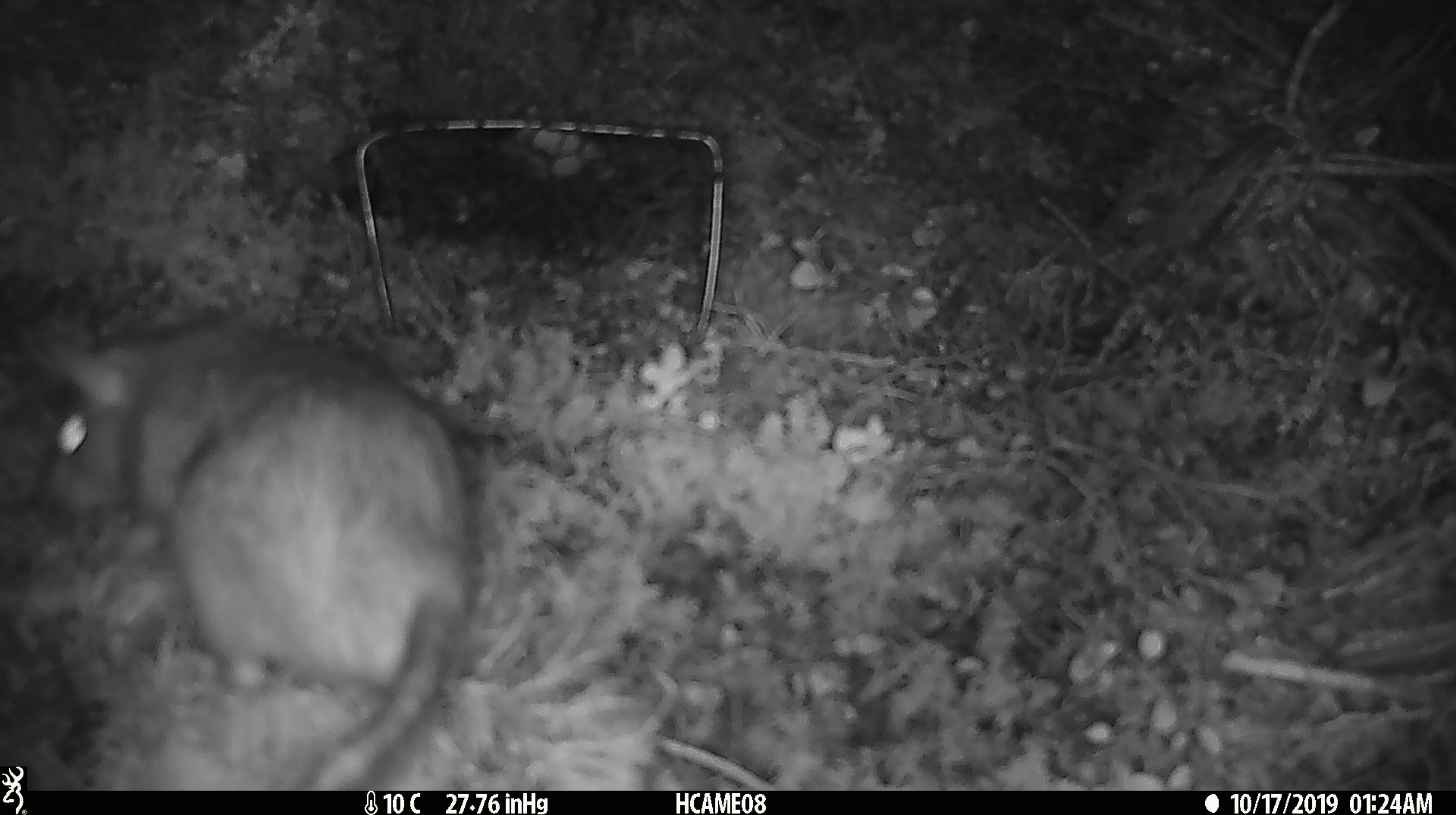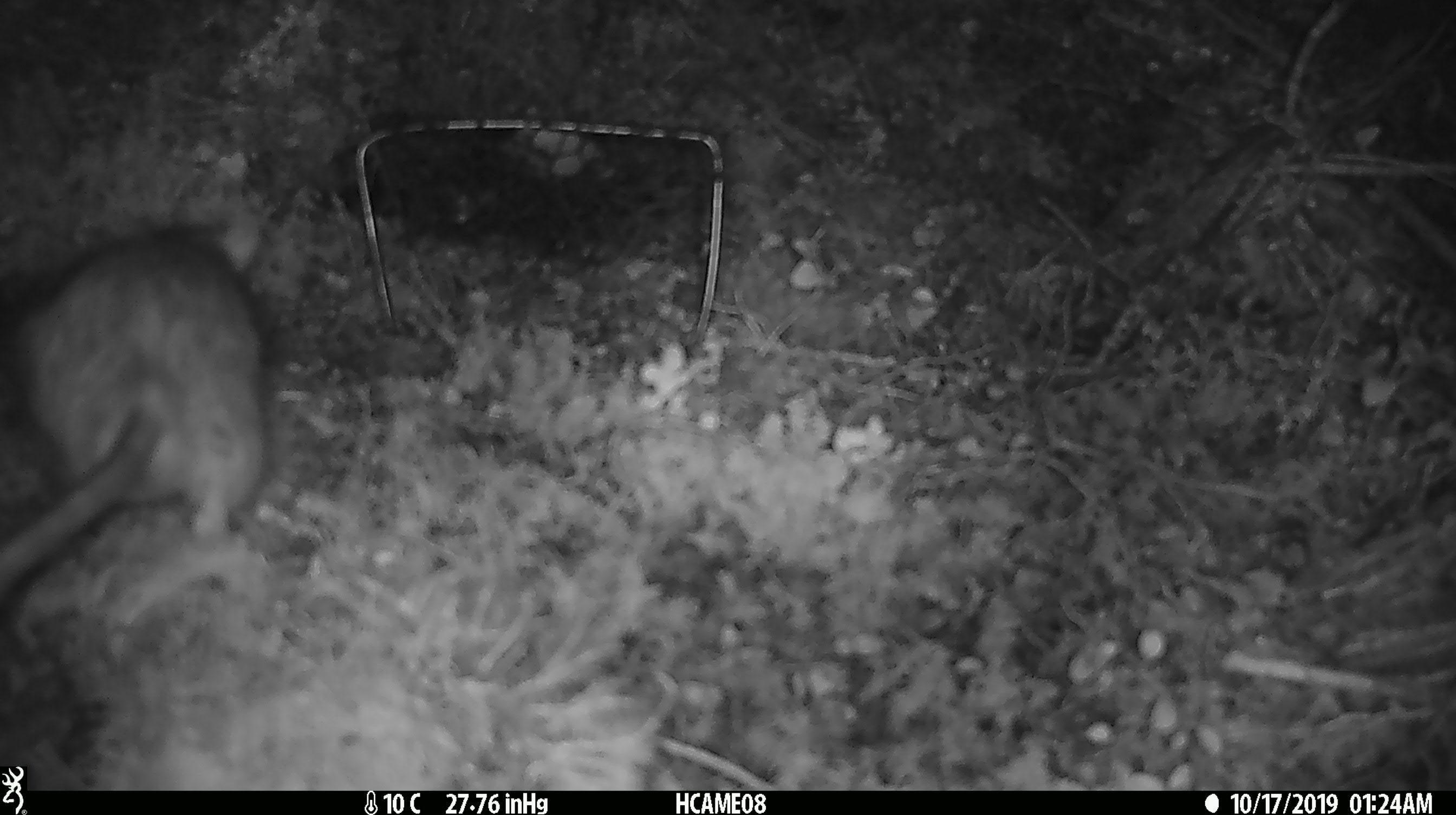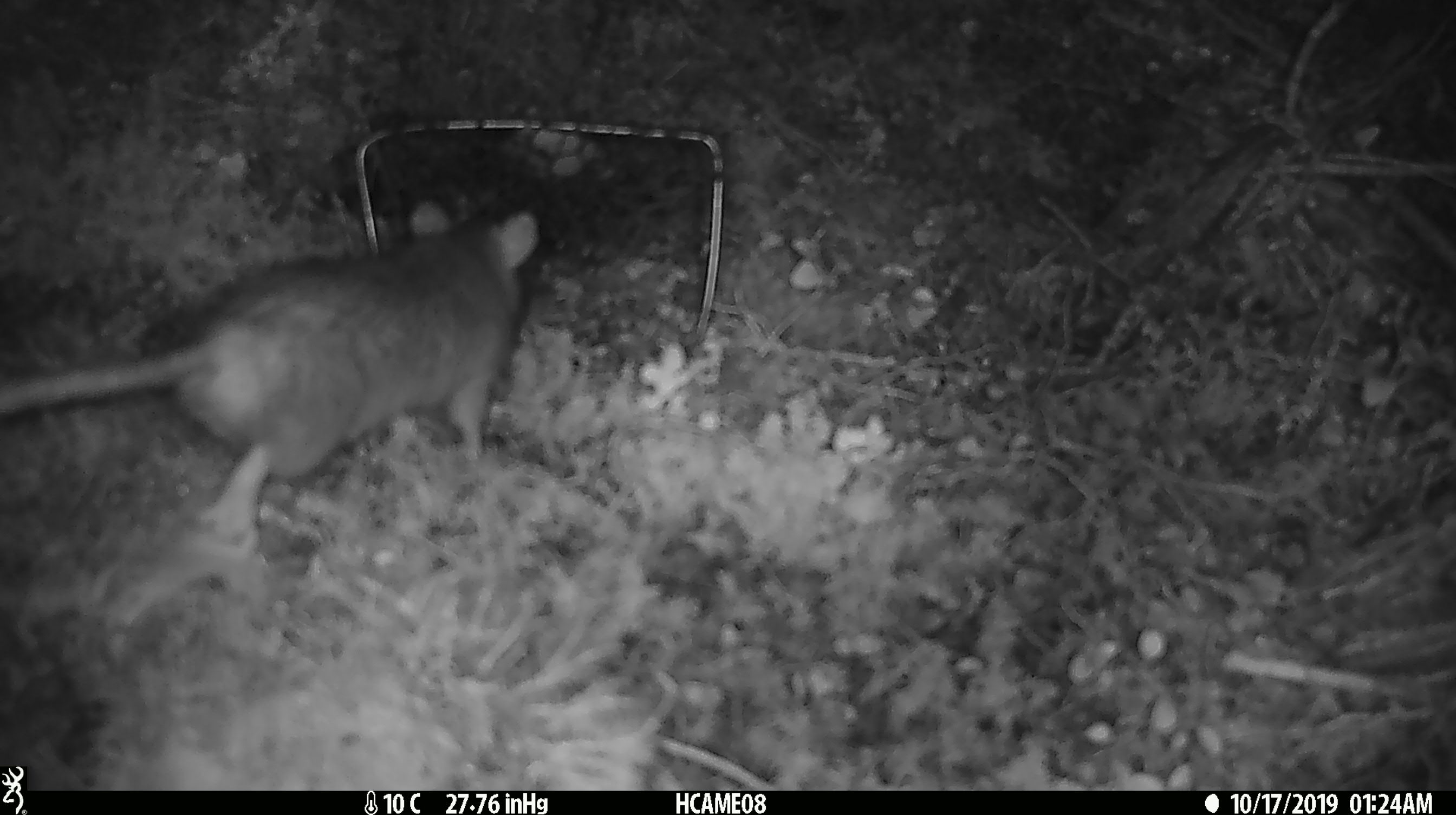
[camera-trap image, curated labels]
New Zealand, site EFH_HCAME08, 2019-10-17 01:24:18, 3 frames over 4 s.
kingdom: Animalia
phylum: Chordata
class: Mammalia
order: Rodentia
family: Muridae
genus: Rattus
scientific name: Rattus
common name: rat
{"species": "rat (Rattus)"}